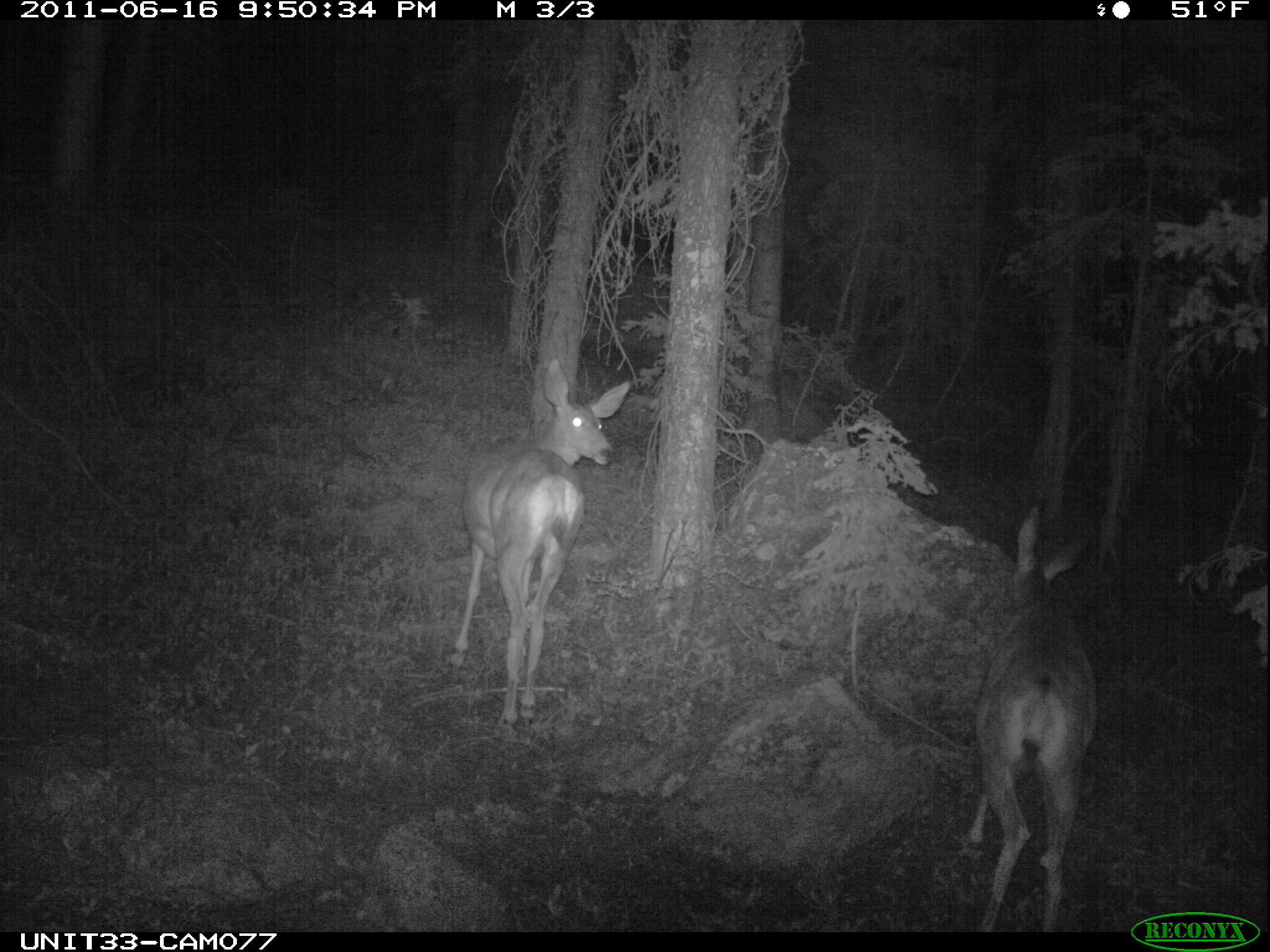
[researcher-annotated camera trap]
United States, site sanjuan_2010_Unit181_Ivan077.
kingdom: Animalia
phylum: Chordata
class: Mammalia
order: Artiodactyla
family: Cervidae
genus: Odocoileus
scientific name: Odocoileus hemionus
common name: mule deer